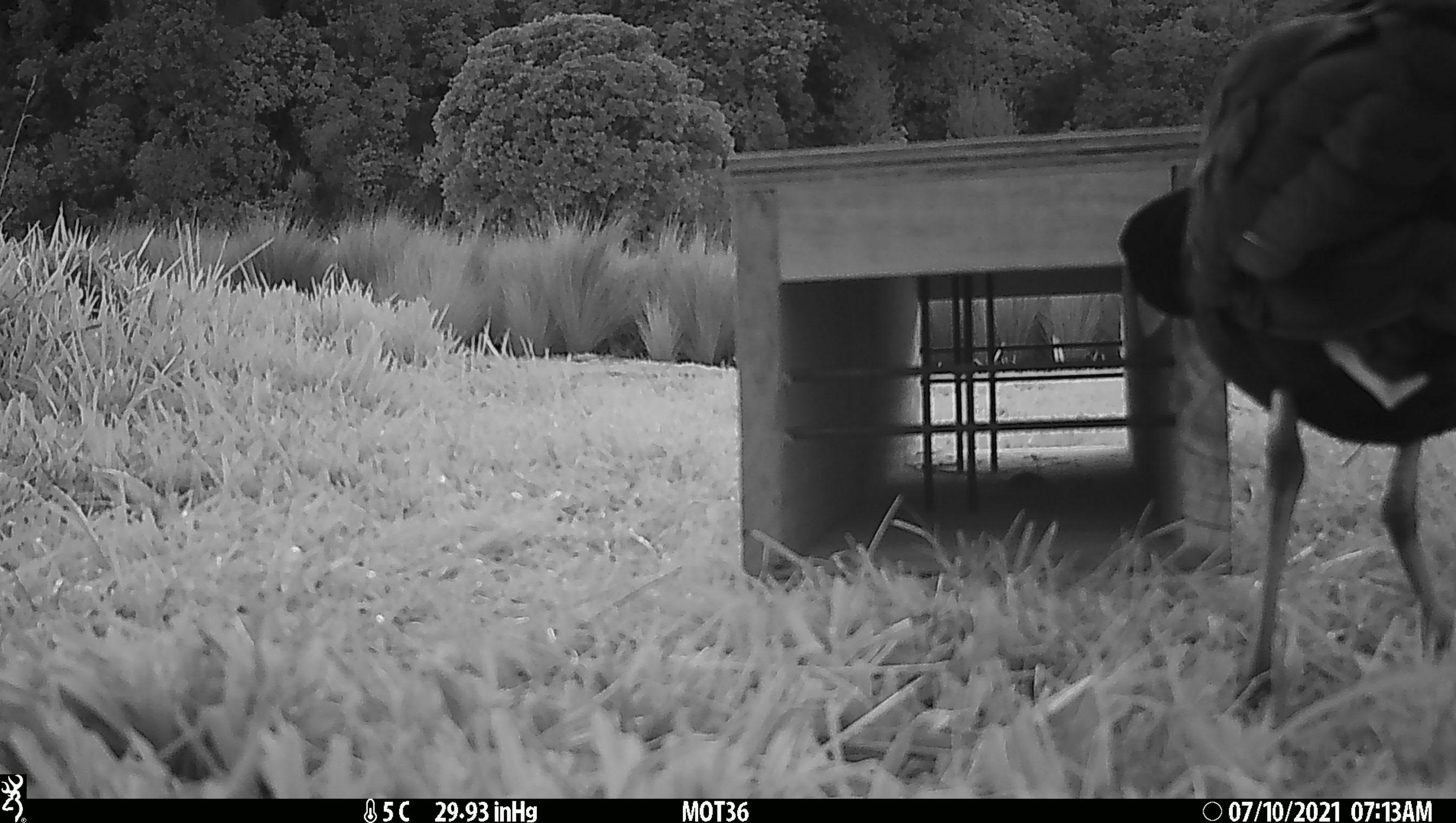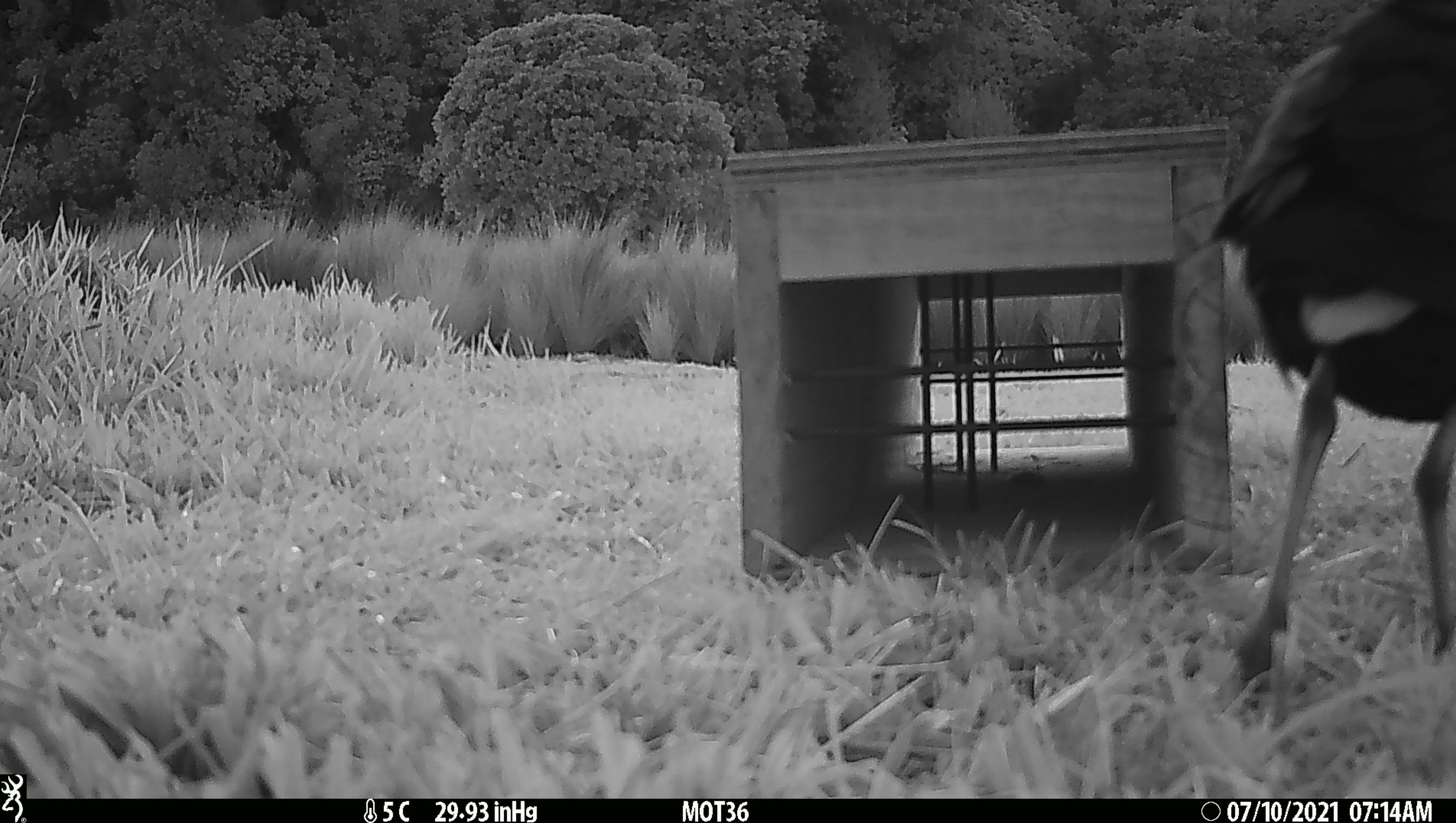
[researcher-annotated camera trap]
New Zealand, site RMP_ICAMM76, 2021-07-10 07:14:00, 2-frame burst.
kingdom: Animalia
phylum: Chordata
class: Aves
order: Gruiformes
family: Rallidae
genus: Porphyrio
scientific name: Porphyrio melanotus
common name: australasian swamphen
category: pukeko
Pukeko (australasian swamphen) (Porphyrio melanotus).